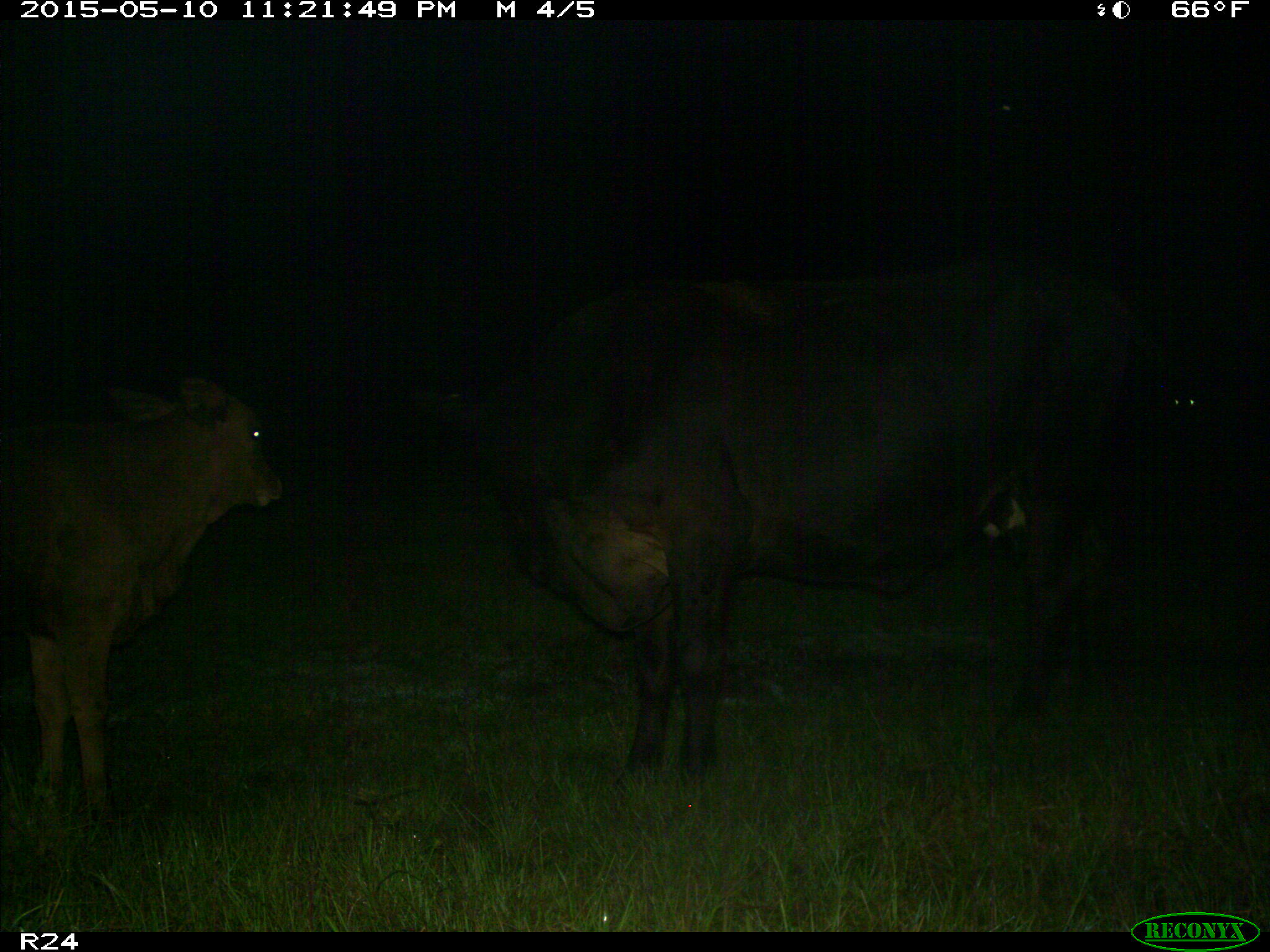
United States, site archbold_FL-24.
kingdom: Animalia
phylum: Chordata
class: Mammalia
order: Artiodactyla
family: Bovidae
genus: Bos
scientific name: Bos taurus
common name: domestic cow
Bos taurus (domestic cow).